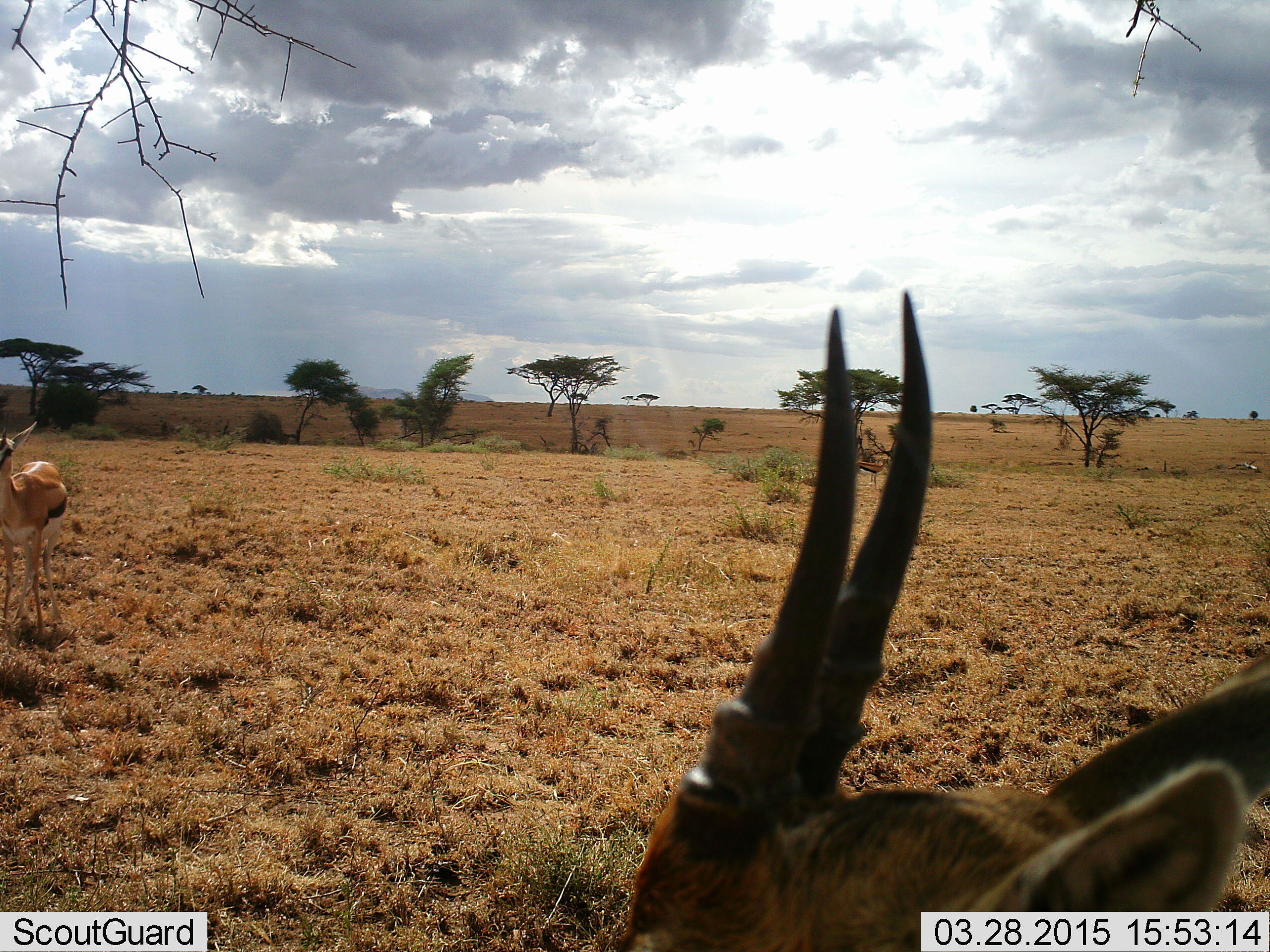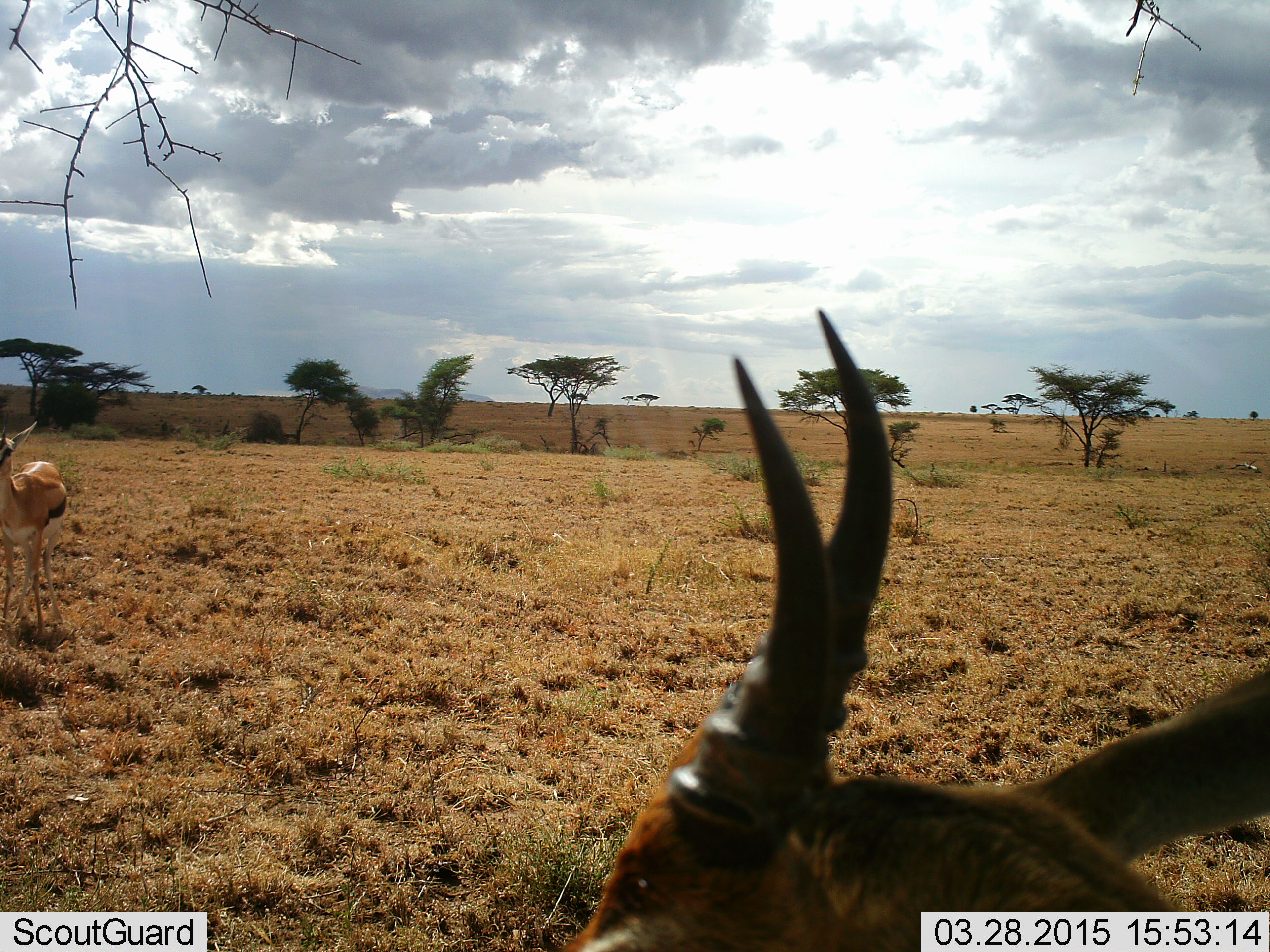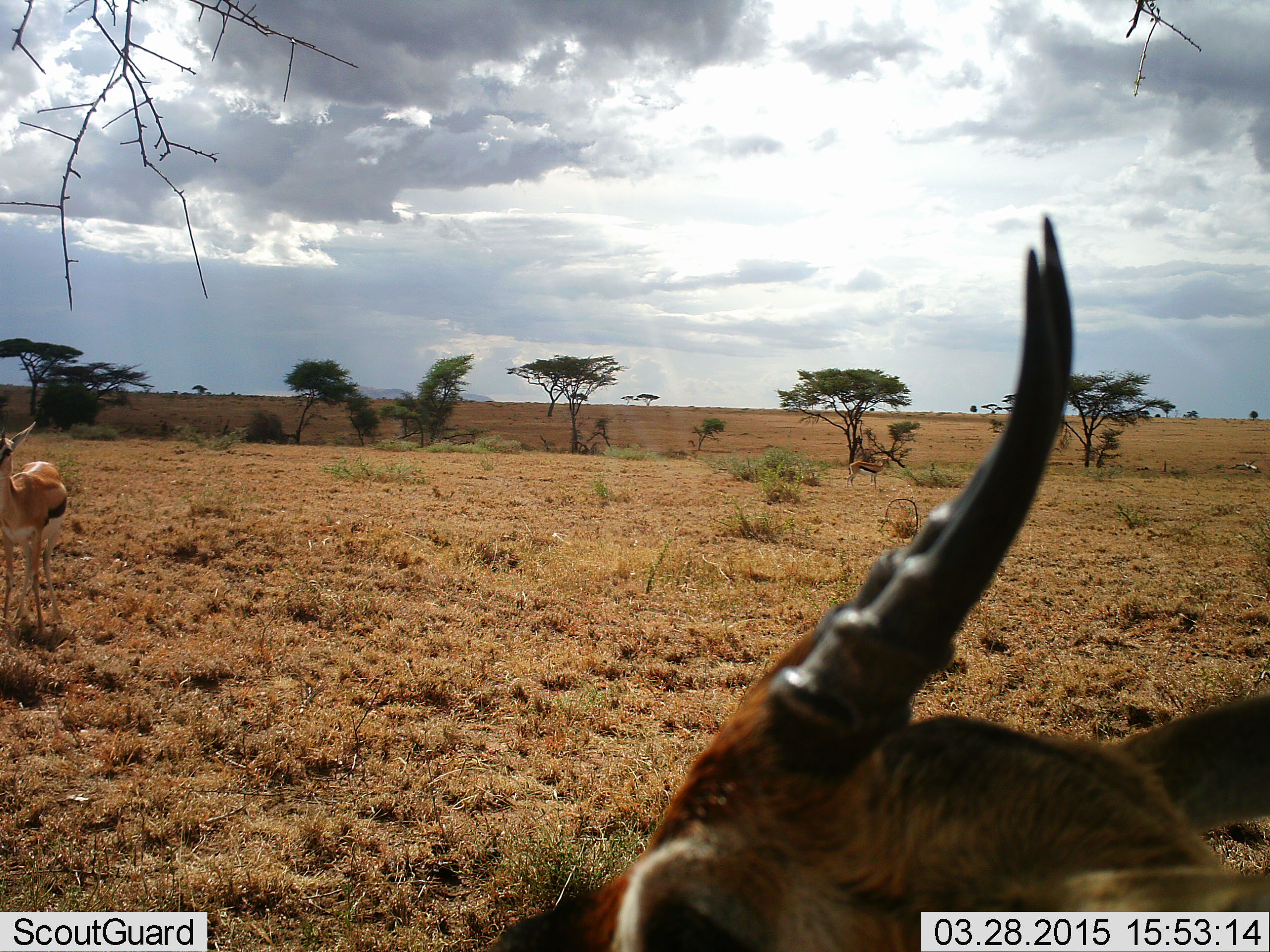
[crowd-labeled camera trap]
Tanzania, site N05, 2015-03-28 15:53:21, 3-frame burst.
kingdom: Animalia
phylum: Chordata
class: Mammalia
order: Artiodactyla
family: Bovidae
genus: Eudorcas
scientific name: Eudorcas thomsonii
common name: thomson's gazelle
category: gazellethomsons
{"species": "gazellethomsons (thomson's gazelle) (Eudorcas thomsonii)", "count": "2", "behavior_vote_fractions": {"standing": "100%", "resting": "0%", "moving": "0%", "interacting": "0%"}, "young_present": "0%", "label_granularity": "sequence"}